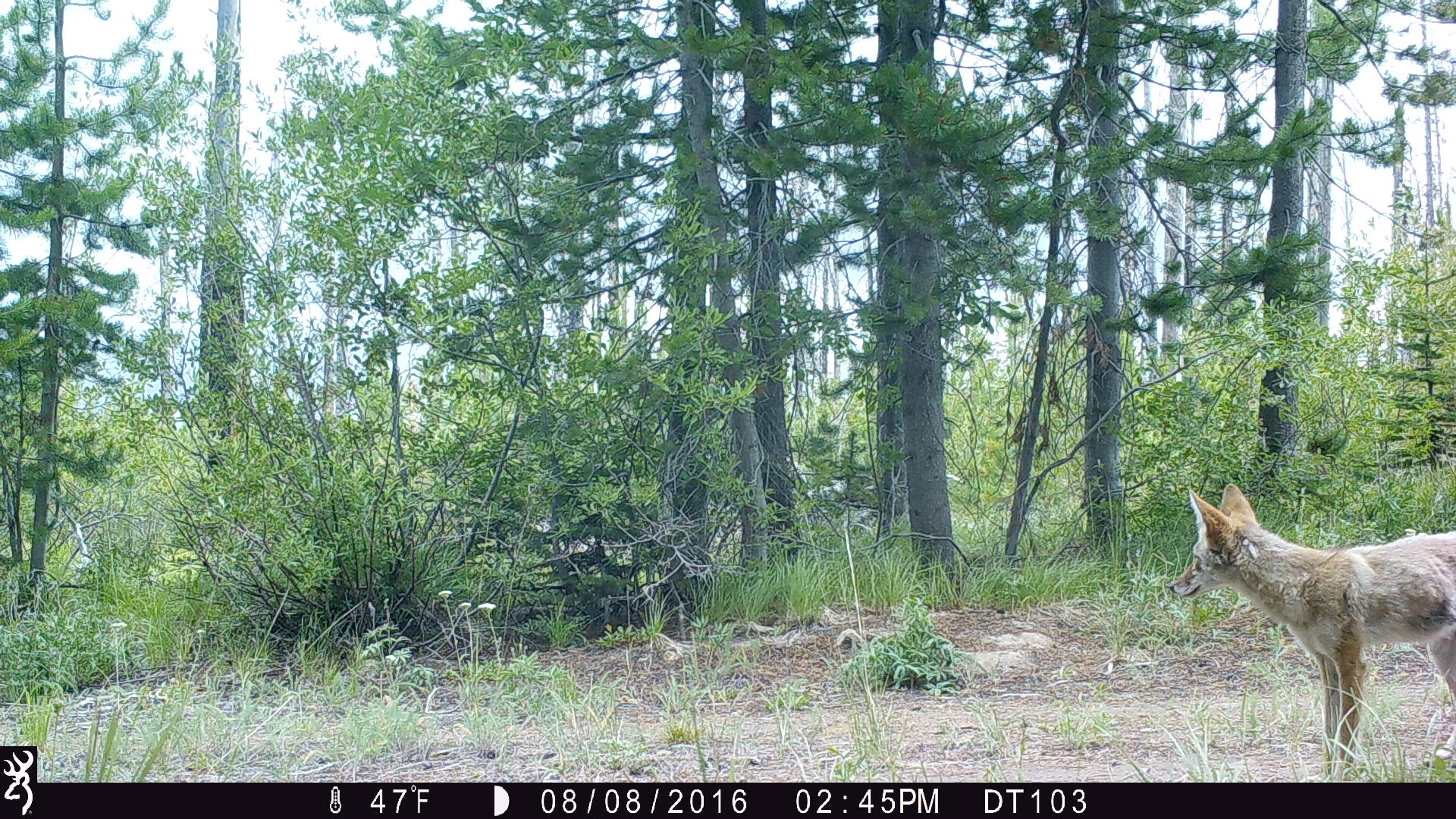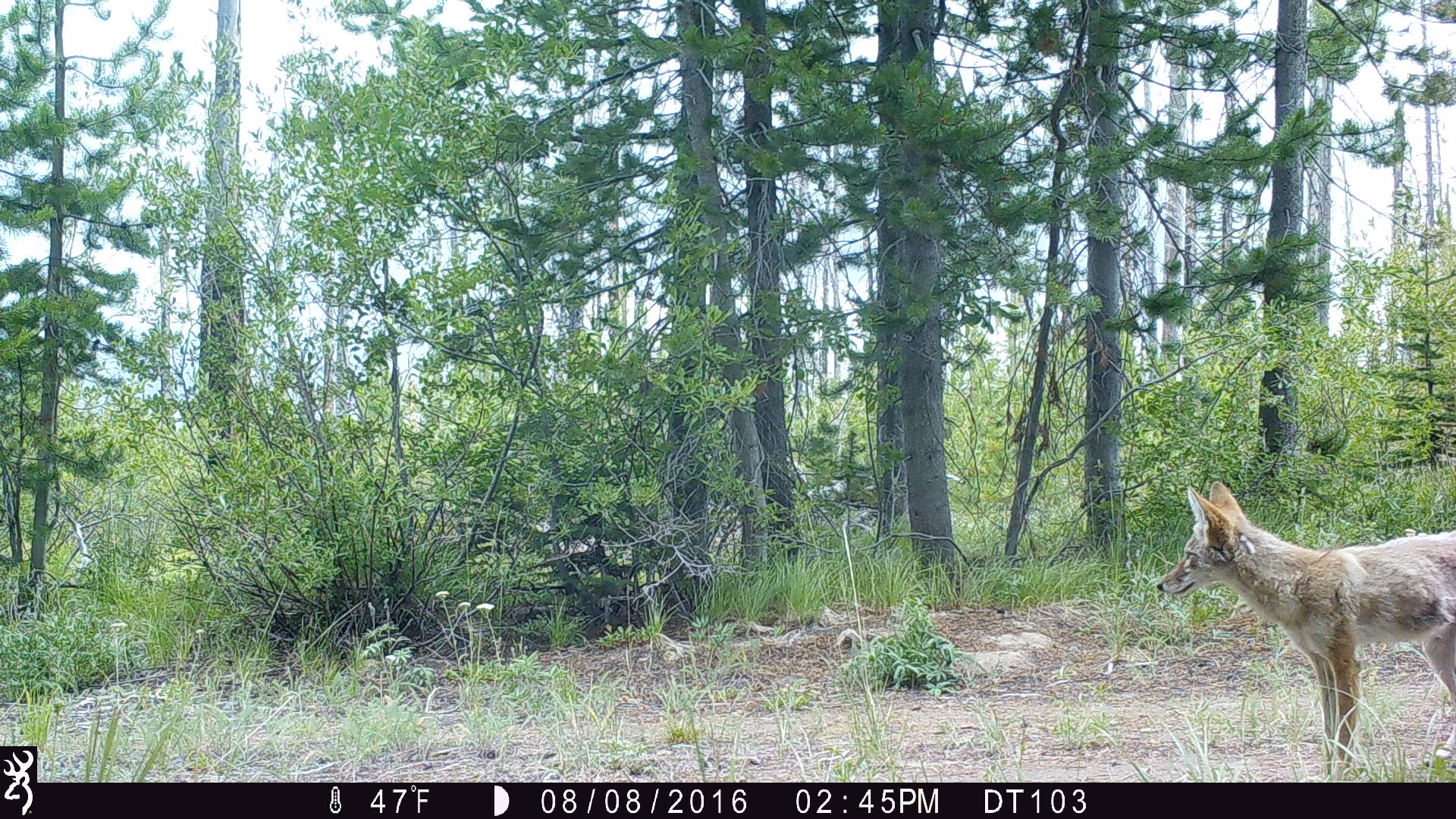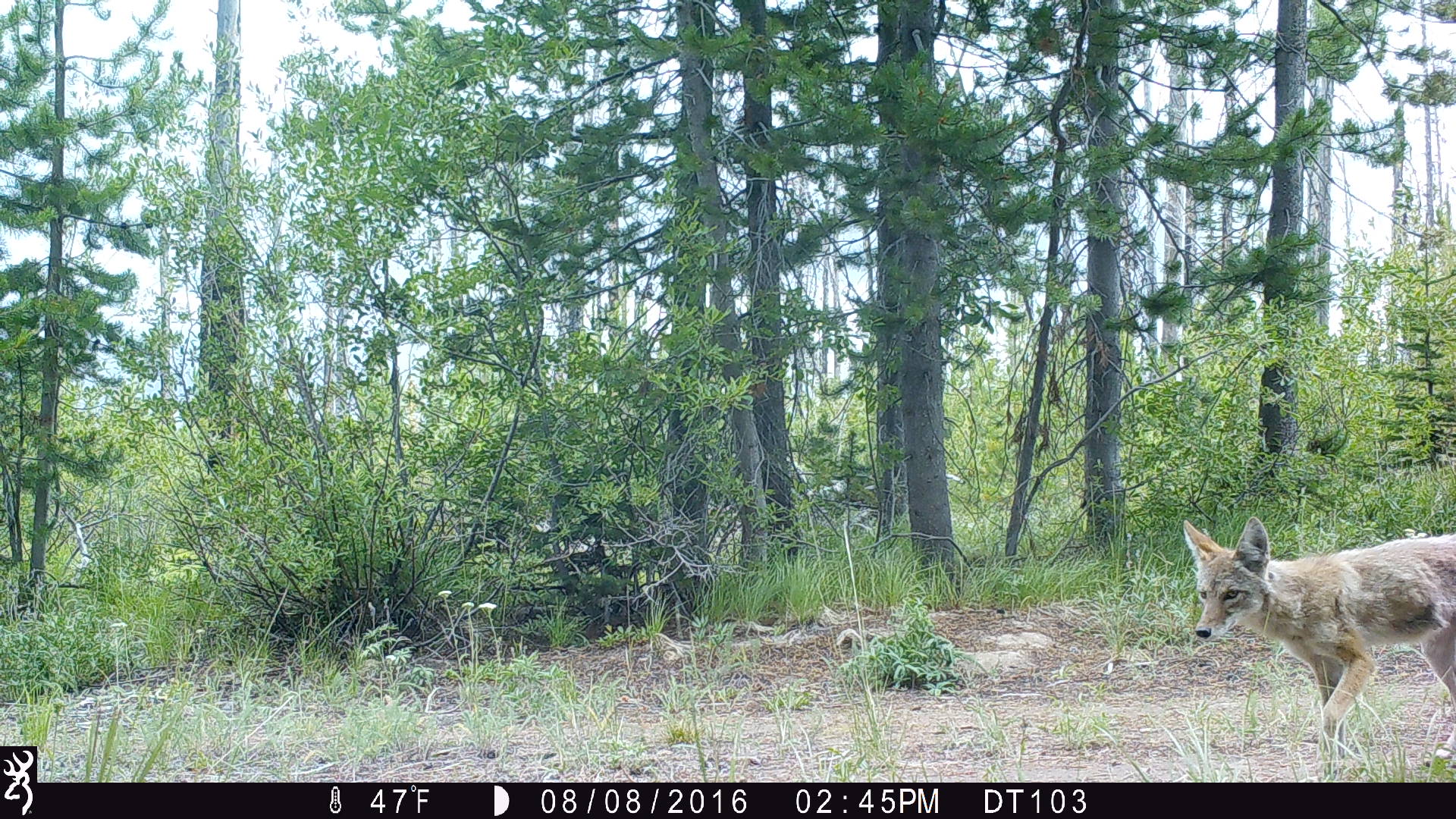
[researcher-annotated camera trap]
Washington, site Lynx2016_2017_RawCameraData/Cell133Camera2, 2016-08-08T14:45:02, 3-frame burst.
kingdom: Animalia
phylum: Chordata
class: Mammalia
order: Carnivora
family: Canidae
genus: Canis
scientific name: Canis latrans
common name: coyote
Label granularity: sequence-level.